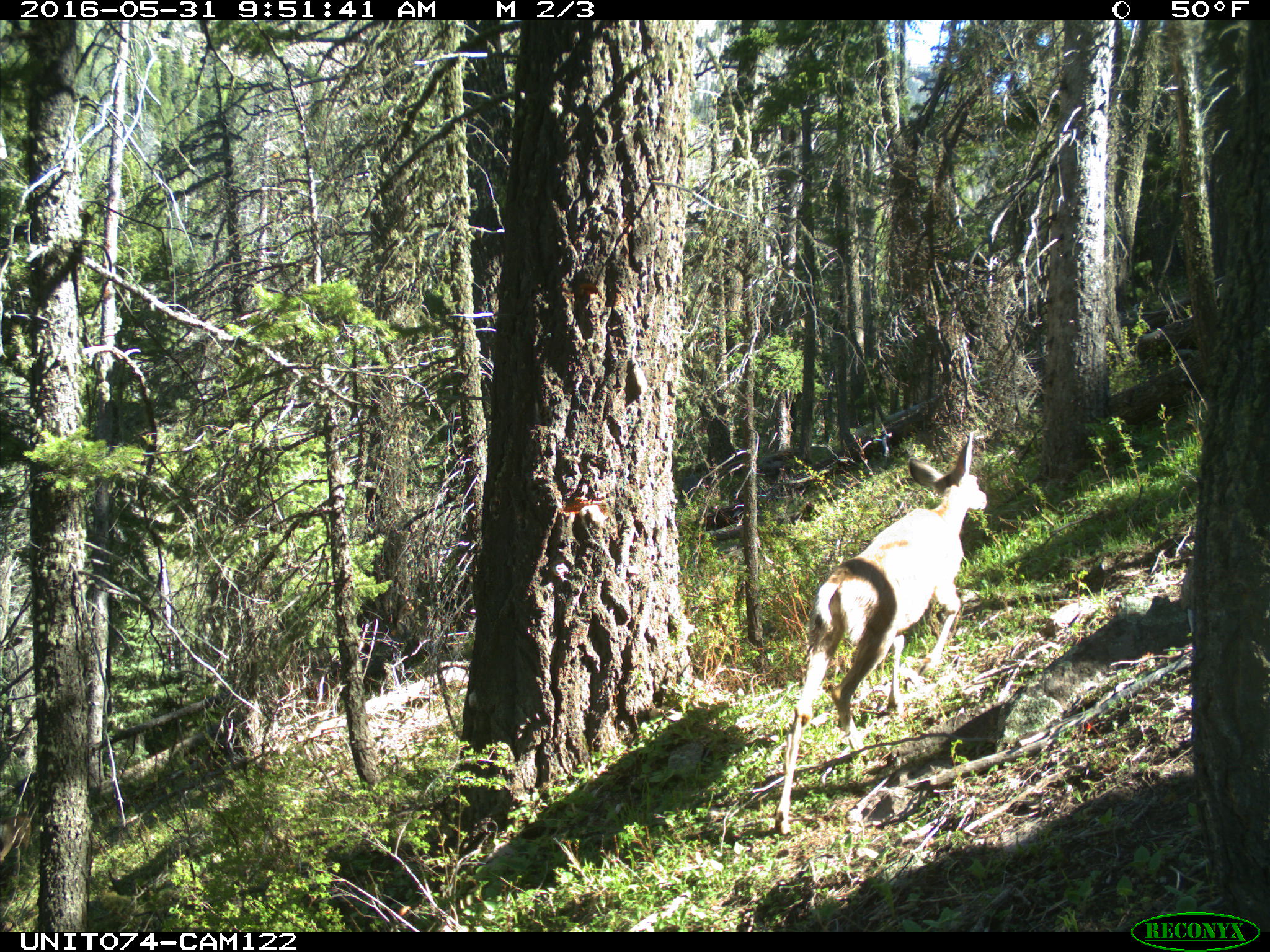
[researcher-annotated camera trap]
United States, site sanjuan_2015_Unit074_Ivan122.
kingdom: Animalia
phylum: Chordata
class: Mammalia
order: Artiodactyla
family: Cervidae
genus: Odocoileus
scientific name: Odocoileus hemionus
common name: mule deer